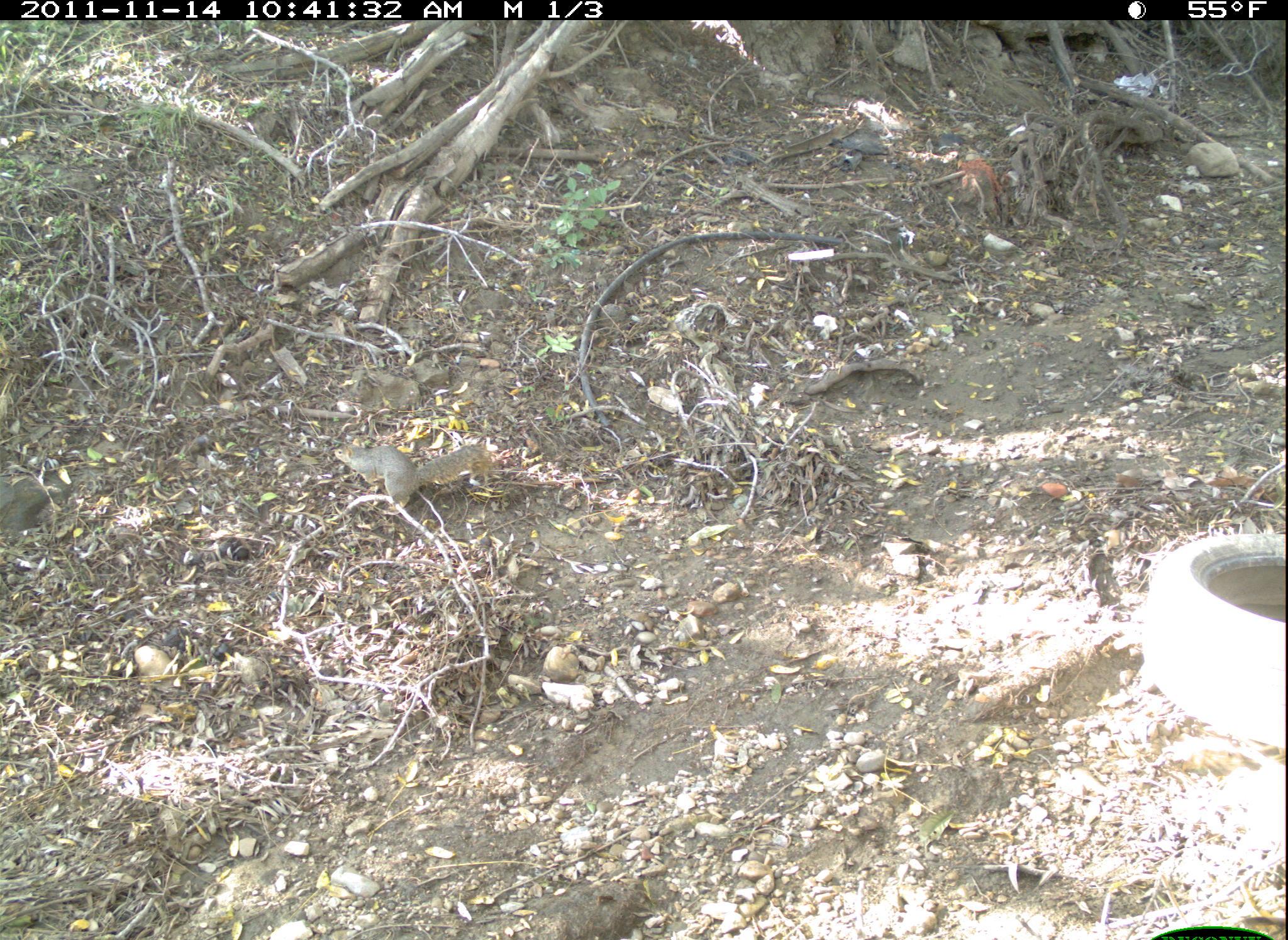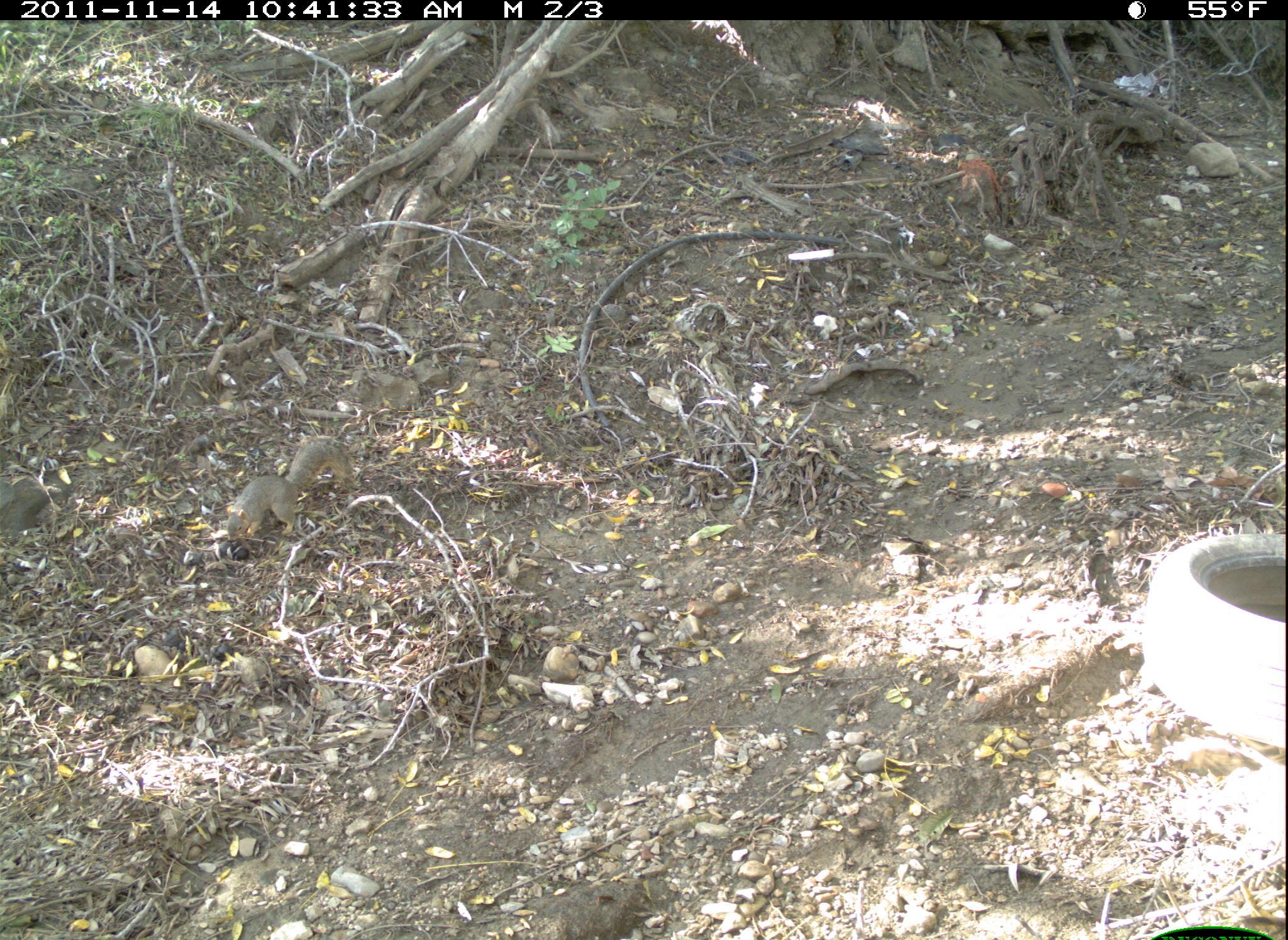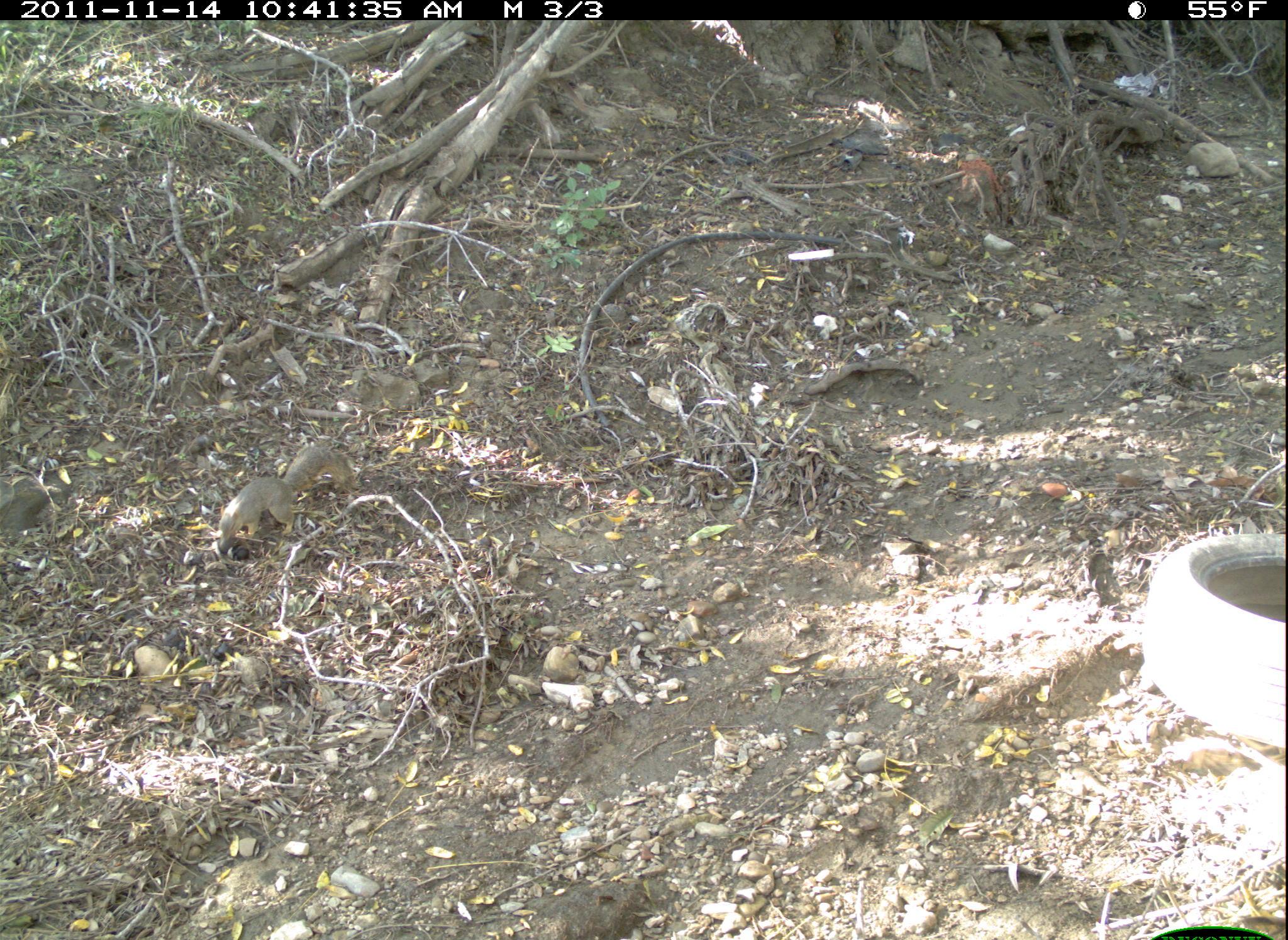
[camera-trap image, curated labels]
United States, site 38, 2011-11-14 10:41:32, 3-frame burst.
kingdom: Animalia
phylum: Chordata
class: Mammalia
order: Rodentia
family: Sciuridae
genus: Sciurus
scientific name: Sciurus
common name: squirrel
Squirrel (Sciurus).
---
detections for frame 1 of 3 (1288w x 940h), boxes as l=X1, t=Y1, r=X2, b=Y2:
squirrel: l=320, t=414, r=499, b=525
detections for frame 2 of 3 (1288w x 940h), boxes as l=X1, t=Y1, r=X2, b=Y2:
squirrel: l=219, t=434, r=359, b=547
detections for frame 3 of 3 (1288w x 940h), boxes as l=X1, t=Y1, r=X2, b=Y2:
squirrel: l=190, t=430, r=375, b=565